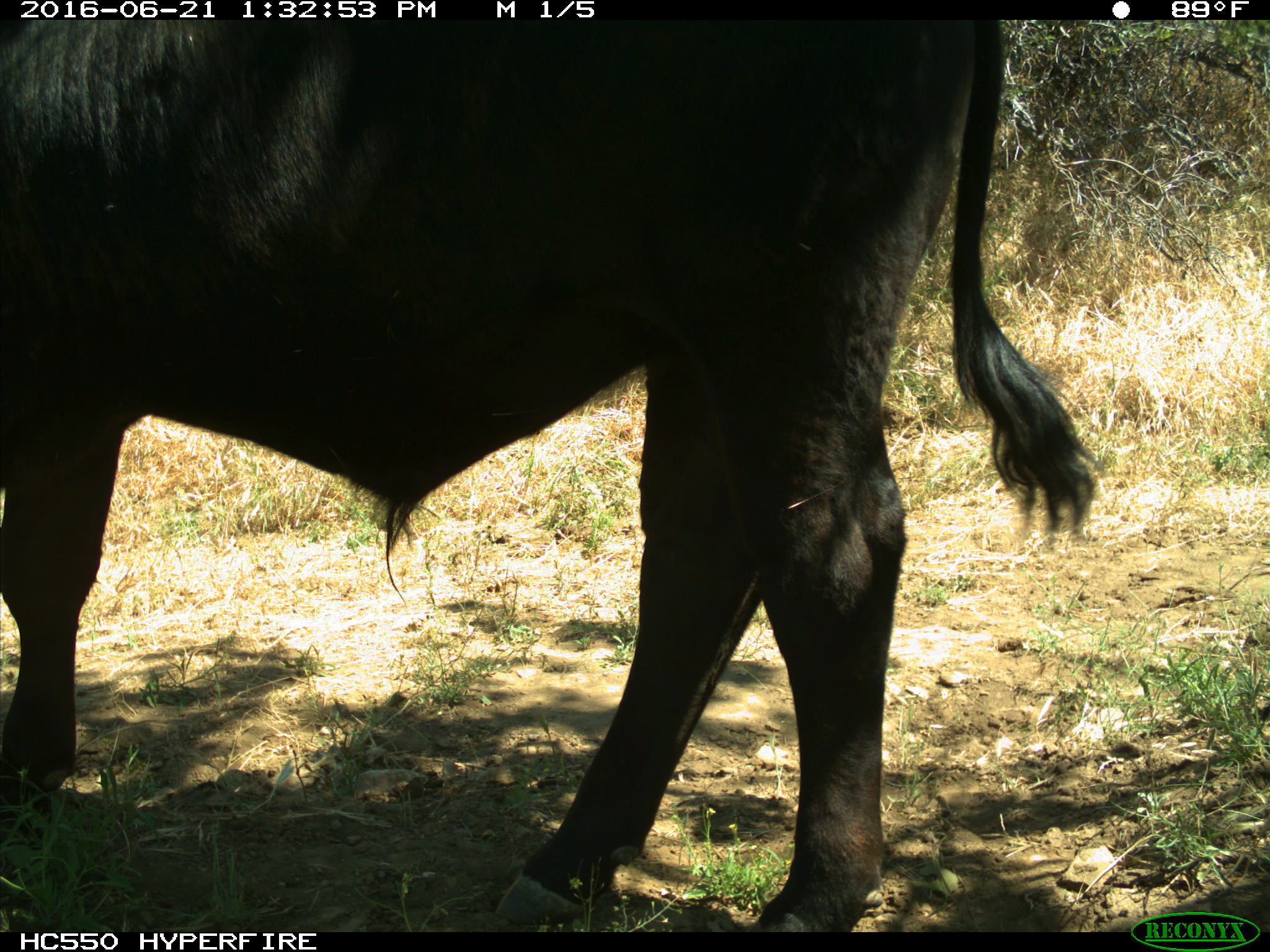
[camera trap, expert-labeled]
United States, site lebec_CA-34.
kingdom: Animalia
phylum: Chordata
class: Mammalia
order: Artiodactyla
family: Bovidae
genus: Bos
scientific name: Bos taurus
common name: domestic cow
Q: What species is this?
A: Bos taurus (domestic cow).